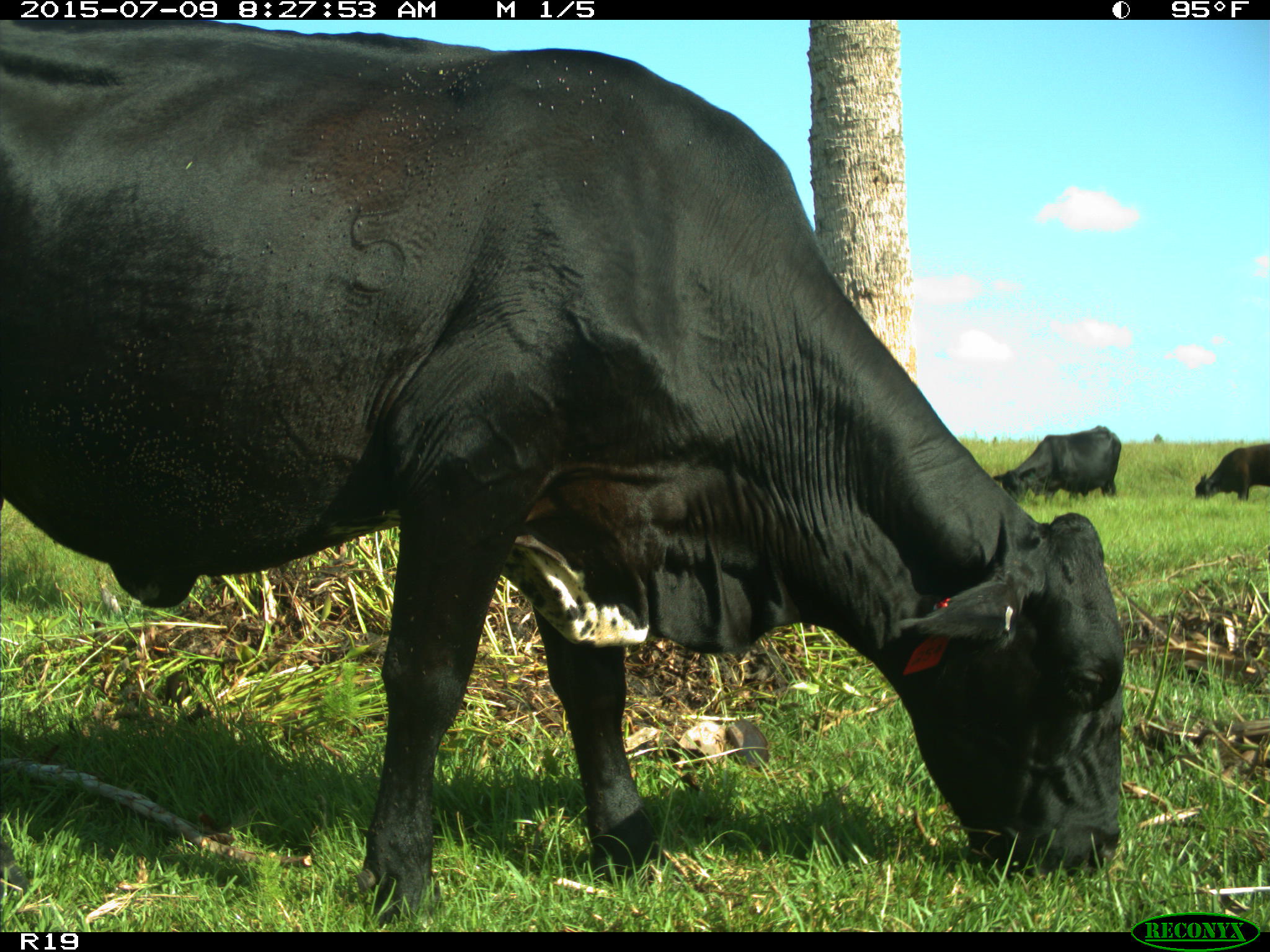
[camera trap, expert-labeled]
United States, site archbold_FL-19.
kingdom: Animalia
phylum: Chordata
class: Mammalia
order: Artiodactyla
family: Bovidae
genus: Bos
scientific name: Bos taurus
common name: domestic cow